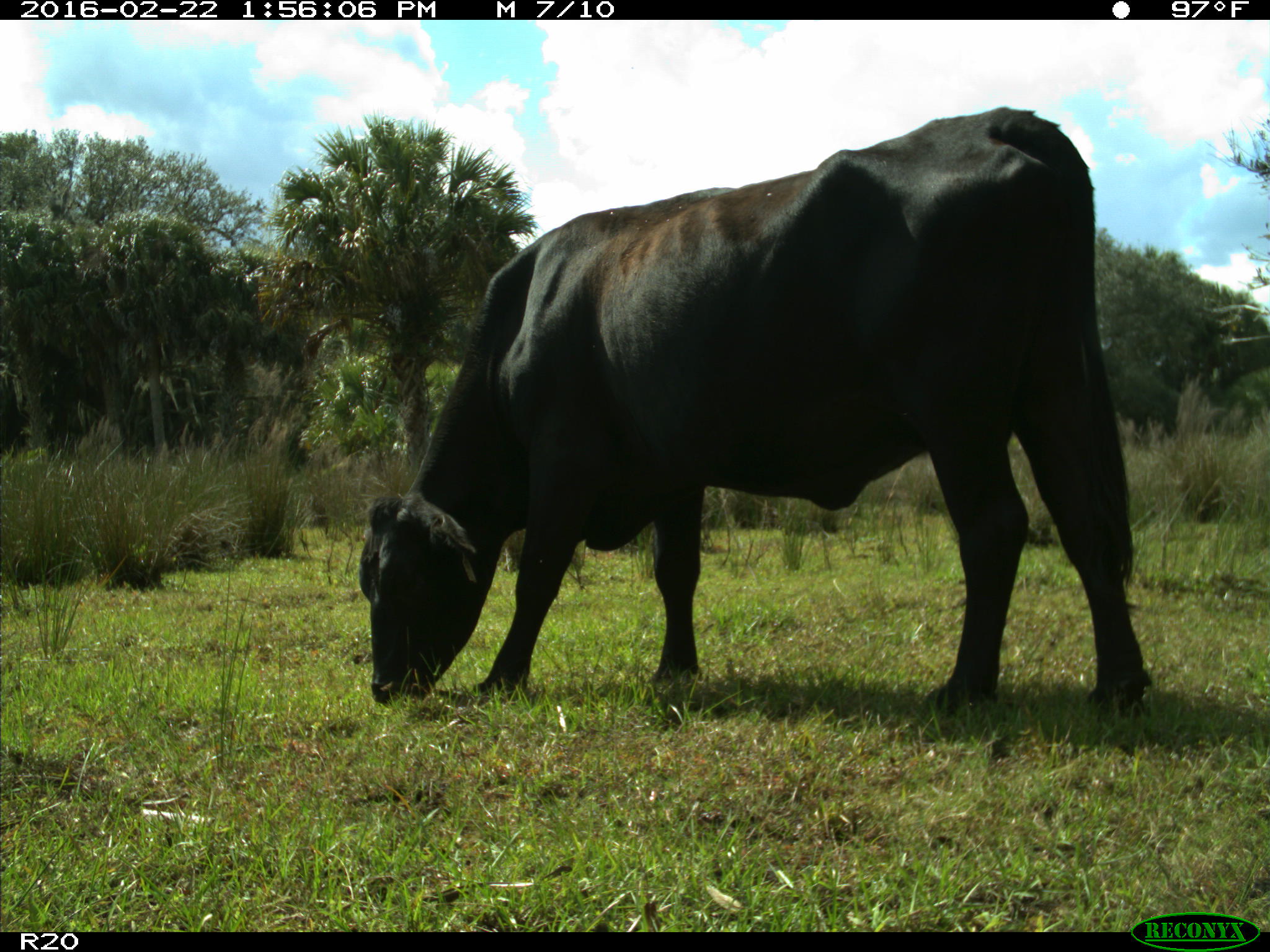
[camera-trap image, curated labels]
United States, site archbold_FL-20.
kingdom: Animalia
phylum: Chordata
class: Mammalia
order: Artiodactyla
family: Bovidae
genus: Bos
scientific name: Bos taurus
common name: domestic cow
Bos taurus (domestic cow).